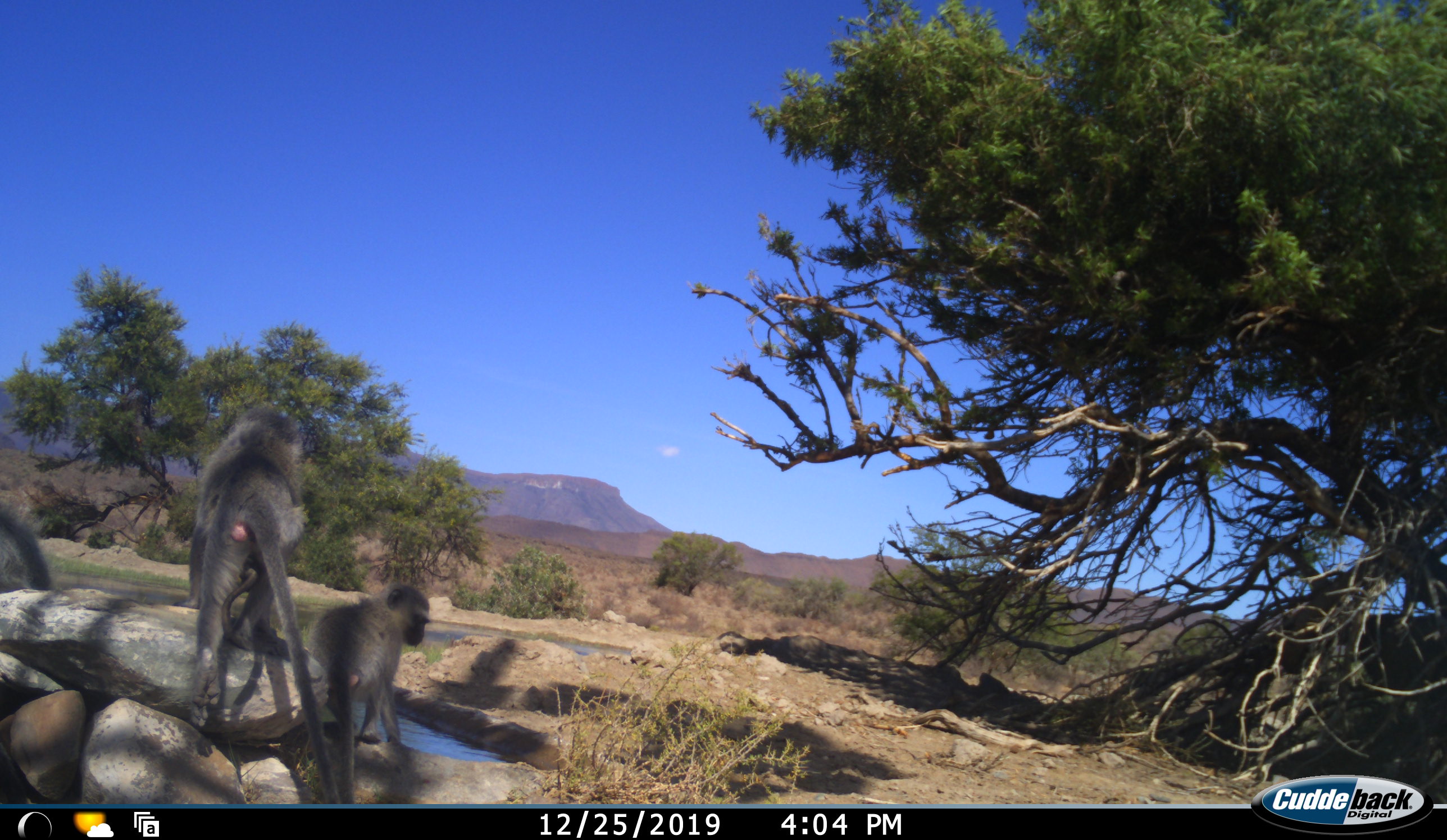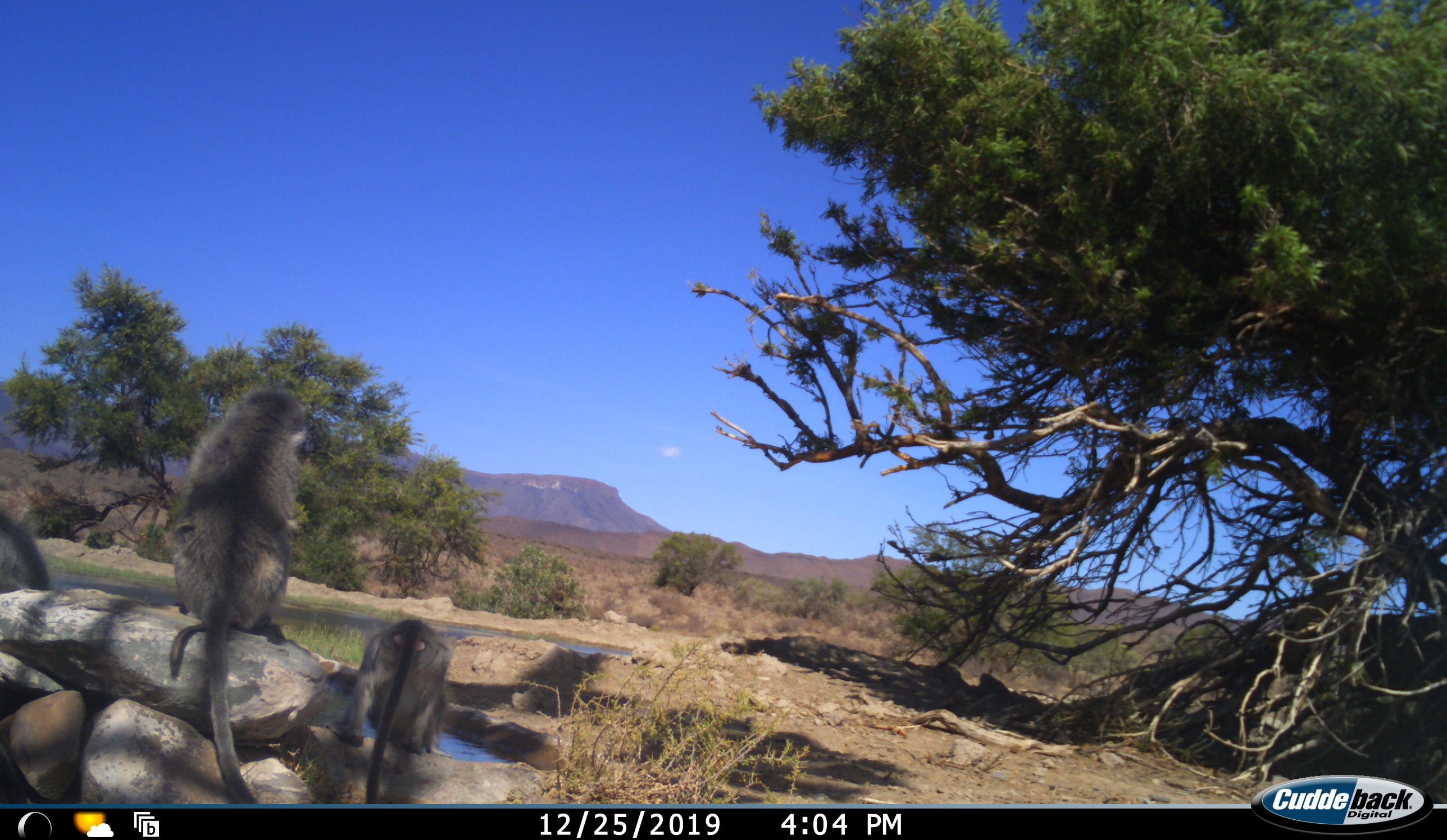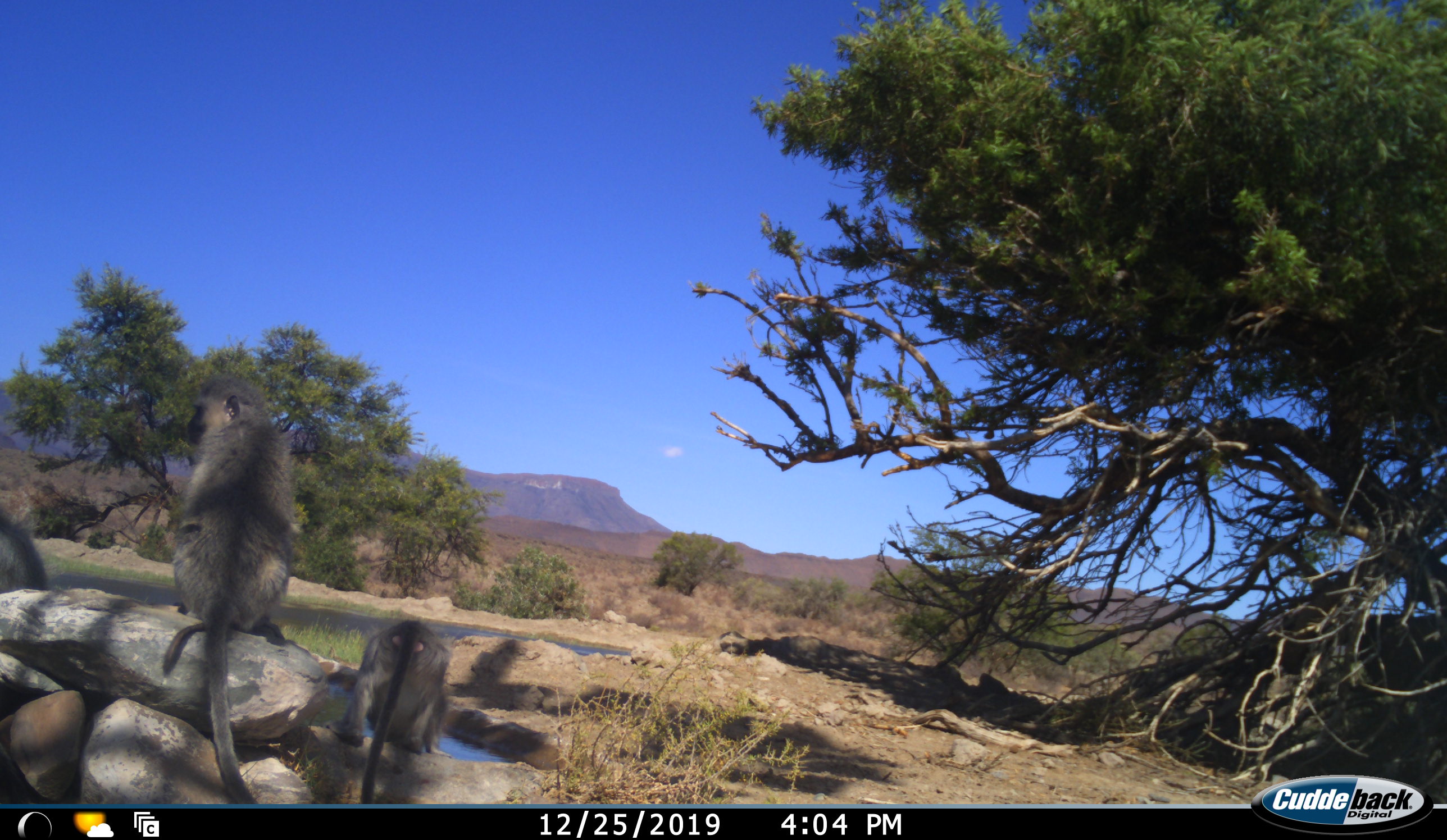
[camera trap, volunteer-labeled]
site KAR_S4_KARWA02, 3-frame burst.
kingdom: Animalia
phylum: Chordata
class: Mammalia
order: Primates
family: Cercopithecidae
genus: Chlorocebus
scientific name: Chlorocebus pygerythrus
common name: vervet monkey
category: monkeyvervet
Monkeyvervet (vervet monkey) (Chlorocebus pygerythrus), count 3. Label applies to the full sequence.